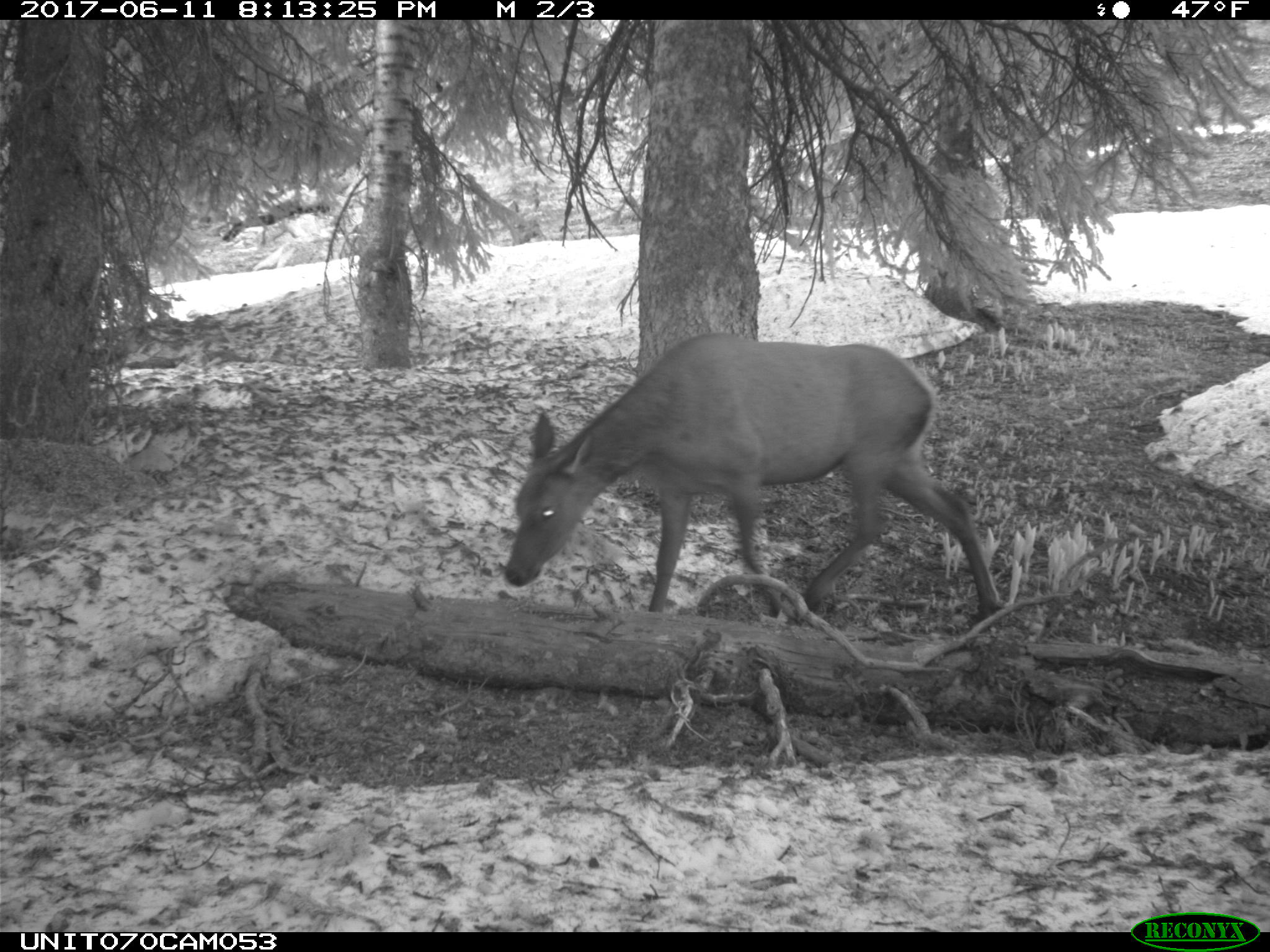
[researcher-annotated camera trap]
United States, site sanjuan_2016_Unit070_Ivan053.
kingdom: Animalia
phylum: Chordata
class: Mammalia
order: Artiodactyla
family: Cervidae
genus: Cervus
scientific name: Cervus elaphus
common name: red deer